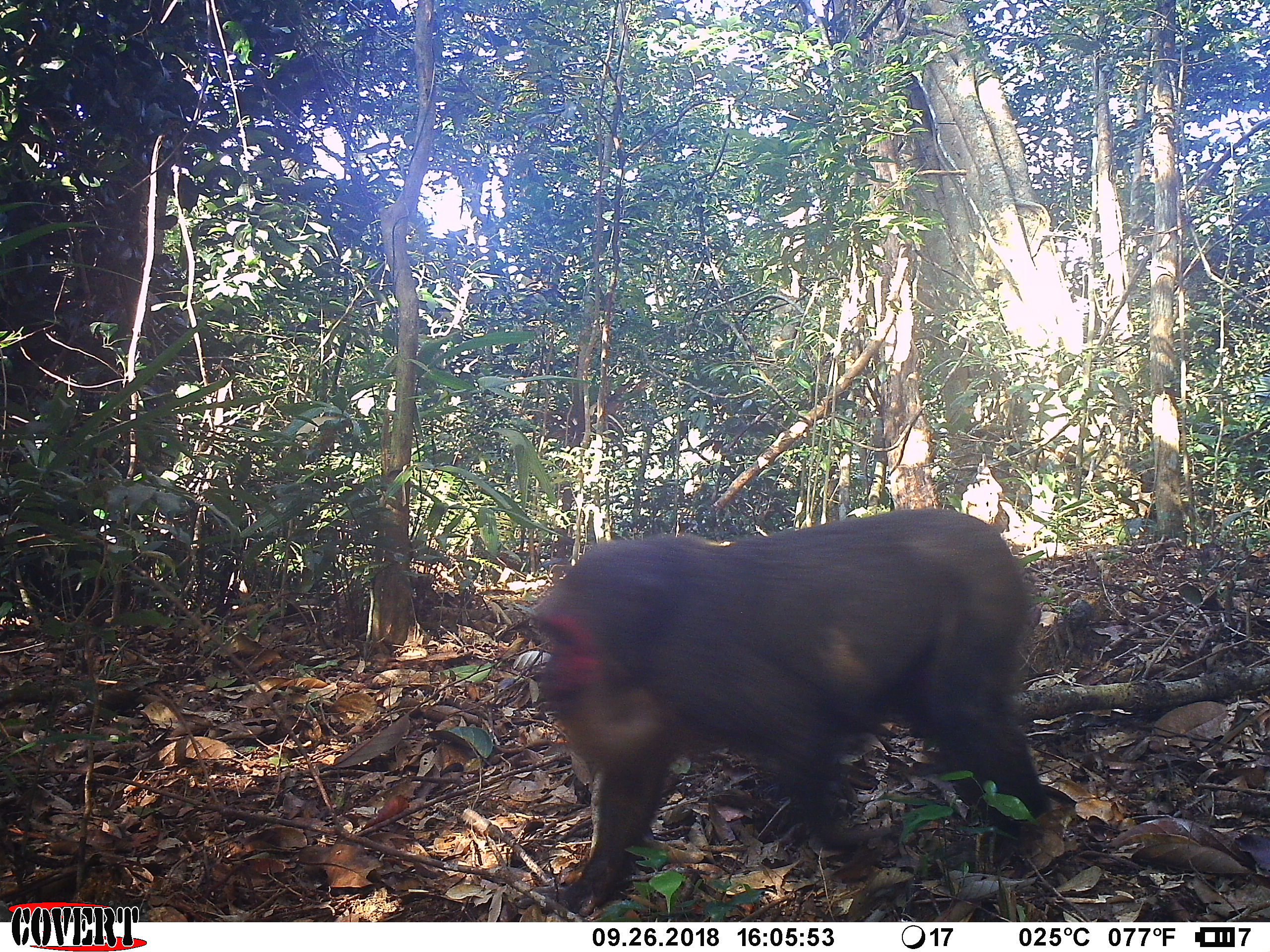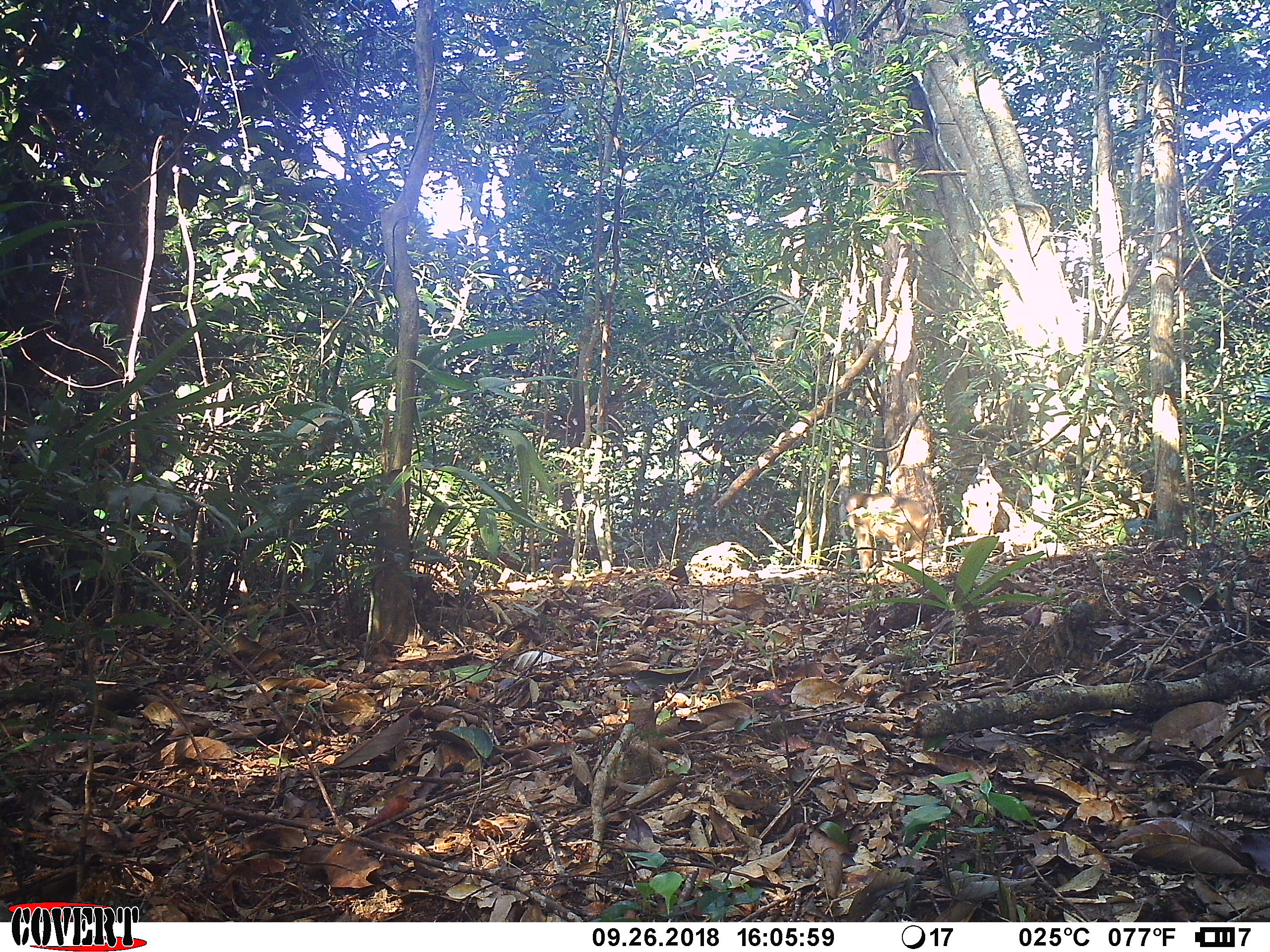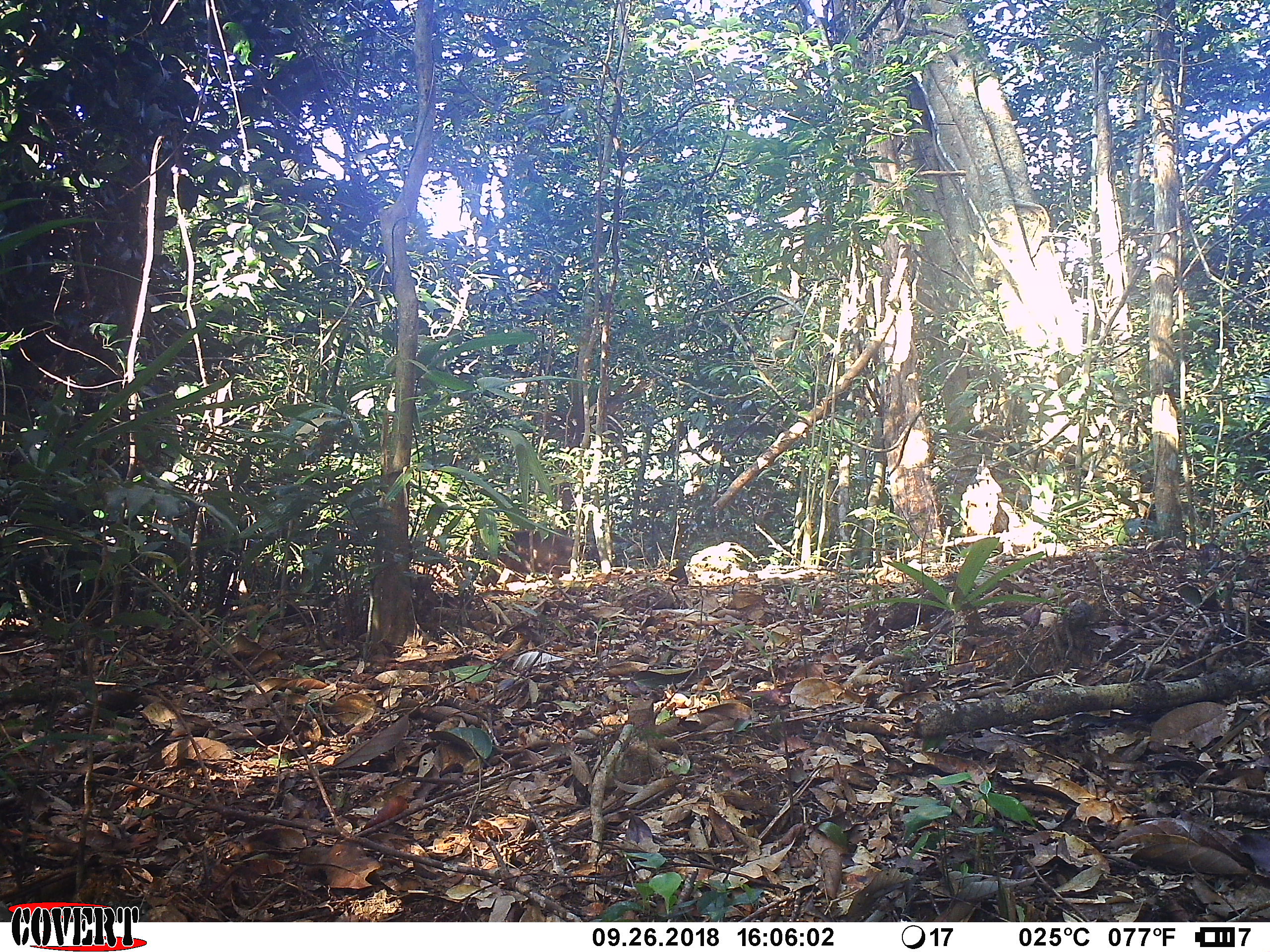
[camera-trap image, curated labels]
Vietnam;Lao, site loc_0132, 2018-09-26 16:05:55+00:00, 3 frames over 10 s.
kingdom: Animalia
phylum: Chordata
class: Mammalia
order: Primates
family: Cercopithecidae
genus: Macaca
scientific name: Macaca arctoides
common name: stump-tailed macaque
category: stump tailed macaque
Stump tailed macaque (stump-tailed macaque) (Macaca arctoides). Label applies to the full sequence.